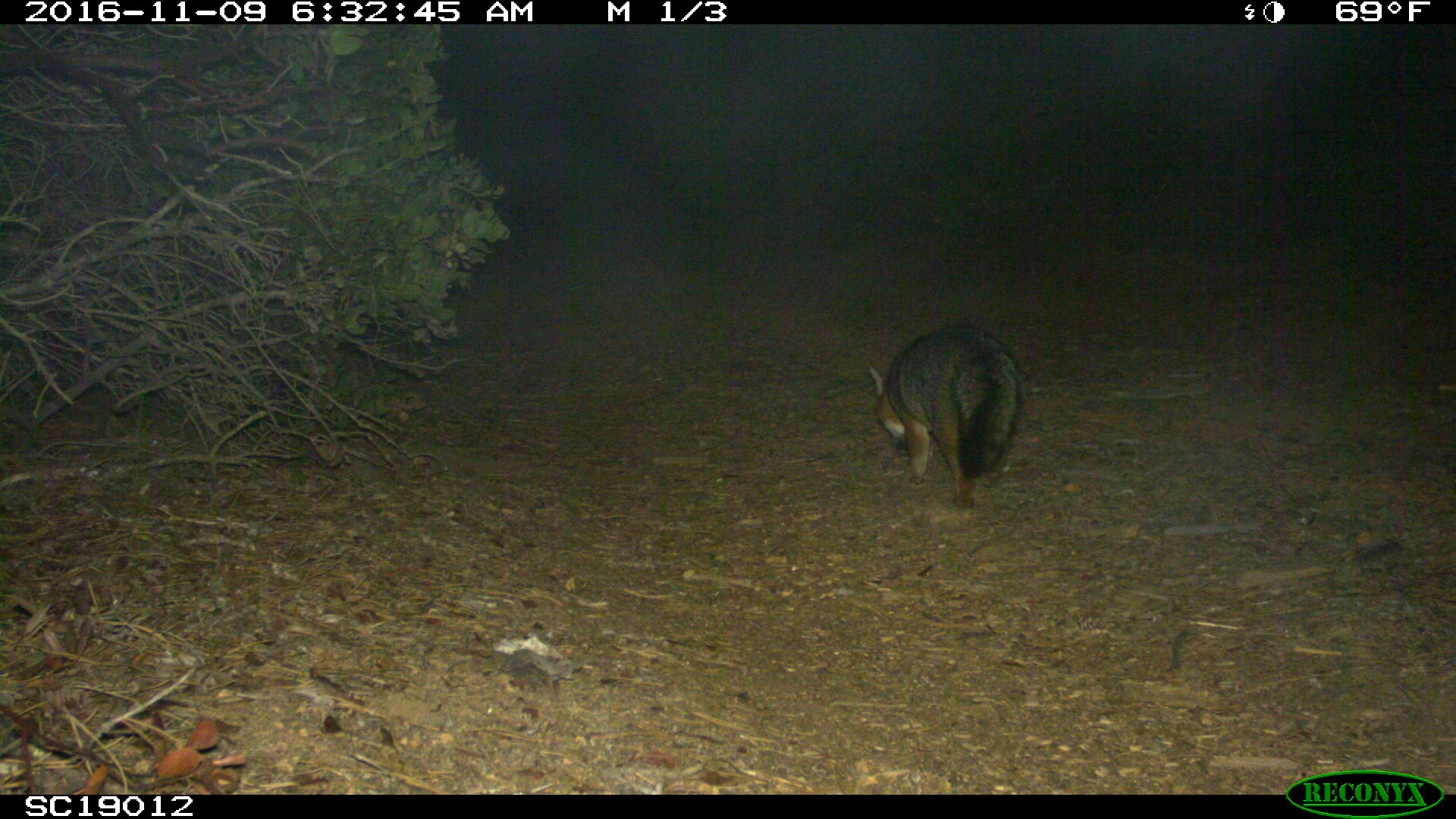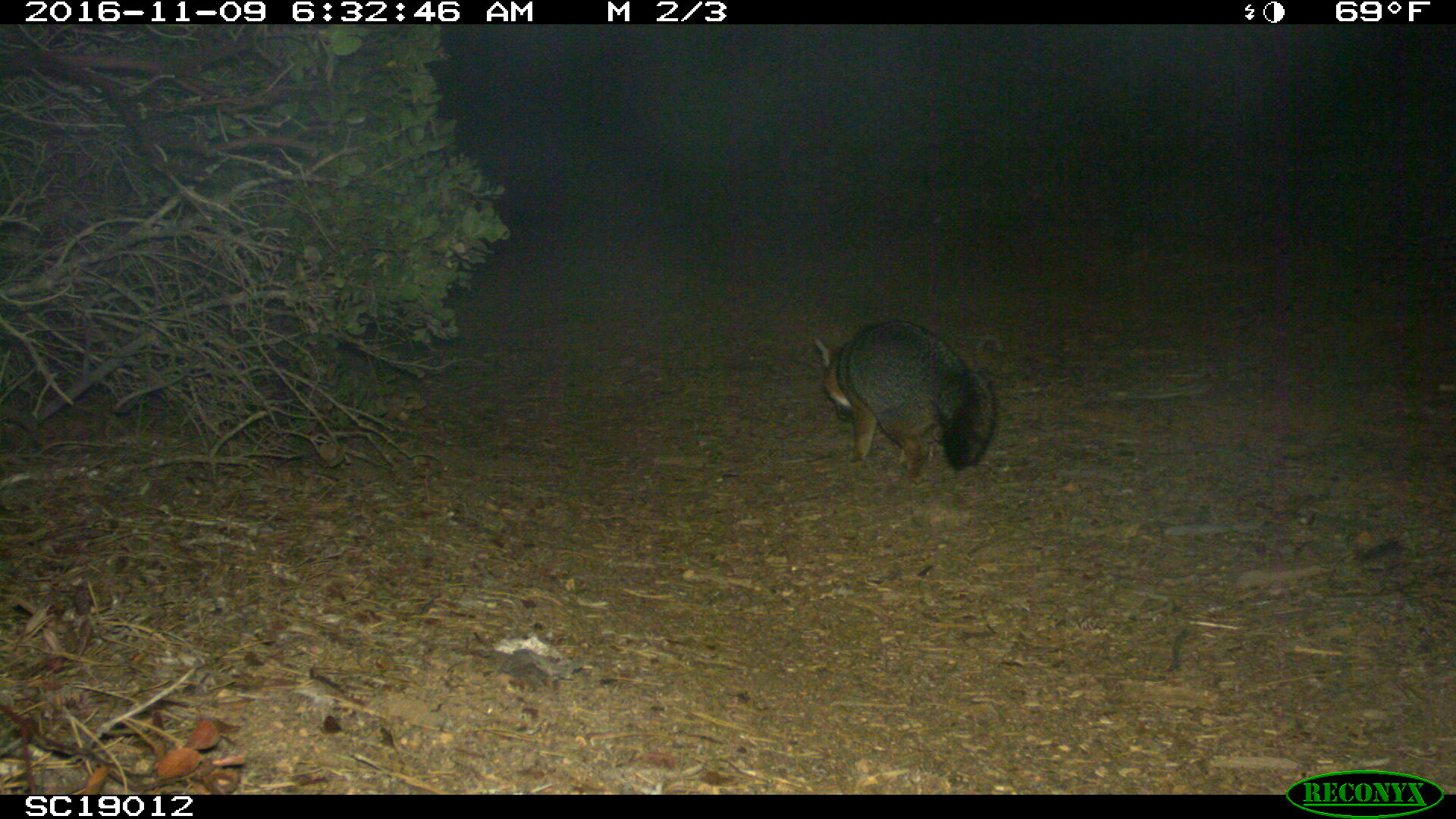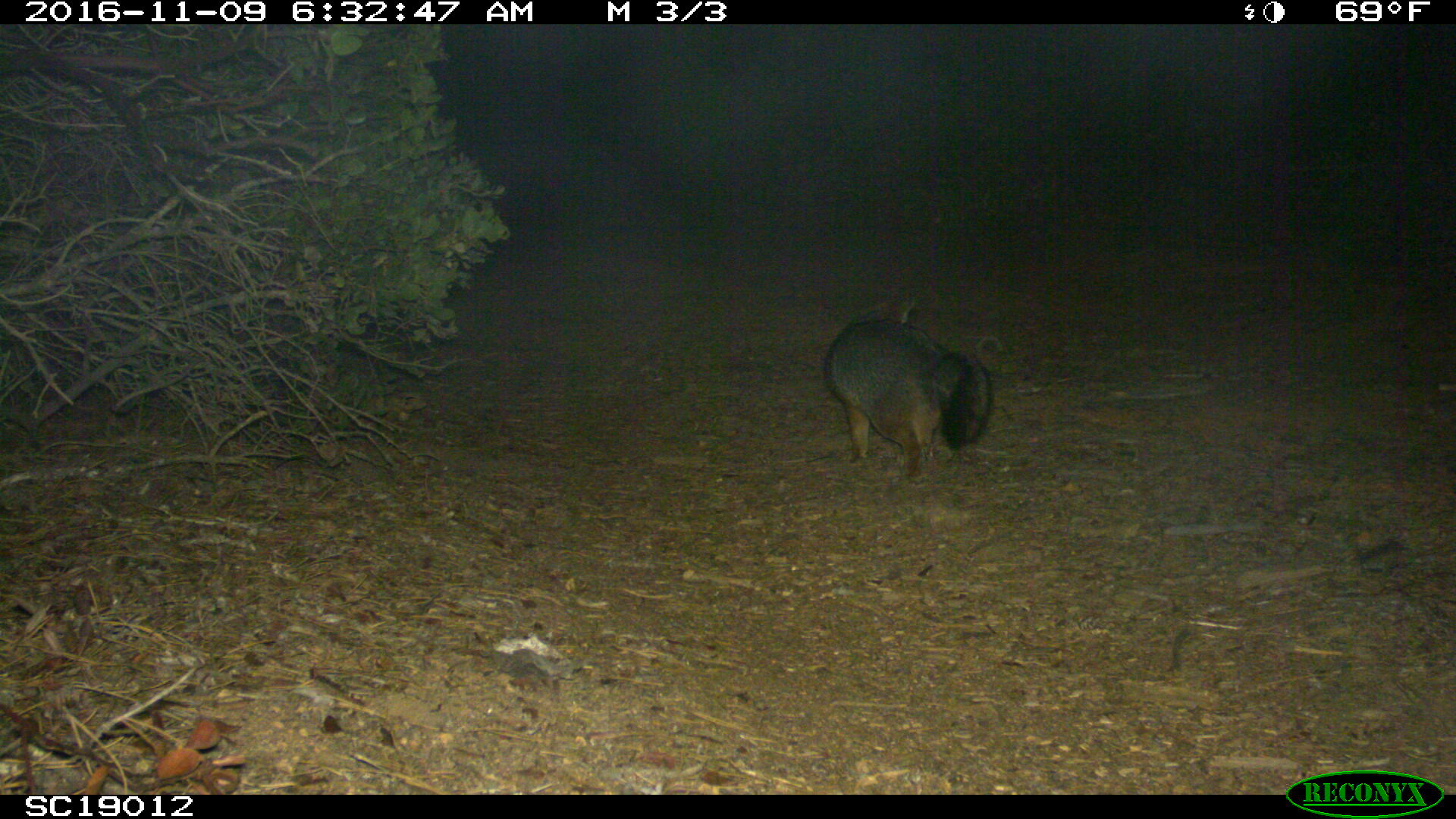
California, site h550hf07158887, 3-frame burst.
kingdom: Animalia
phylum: Chordata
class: Mammalia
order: Carnivora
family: Canidae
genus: Urocyon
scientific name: Urocyon littoralis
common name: island fox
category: fox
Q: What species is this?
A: Fox (island fox) (Urocyon littoralis).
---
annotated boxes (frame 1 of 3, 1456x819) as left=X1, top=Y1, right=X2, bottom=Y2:
fox: left=870, top=327, right=1021, bottom=509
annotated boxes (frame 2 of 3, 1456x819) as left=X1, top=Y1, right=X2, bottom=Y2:
fox: left=811, top=318, right=997, bottom=484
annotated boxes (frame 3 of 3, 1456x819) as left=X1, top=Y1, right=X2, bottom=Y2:
fox: left=823, top=292, right=993, bottom=479